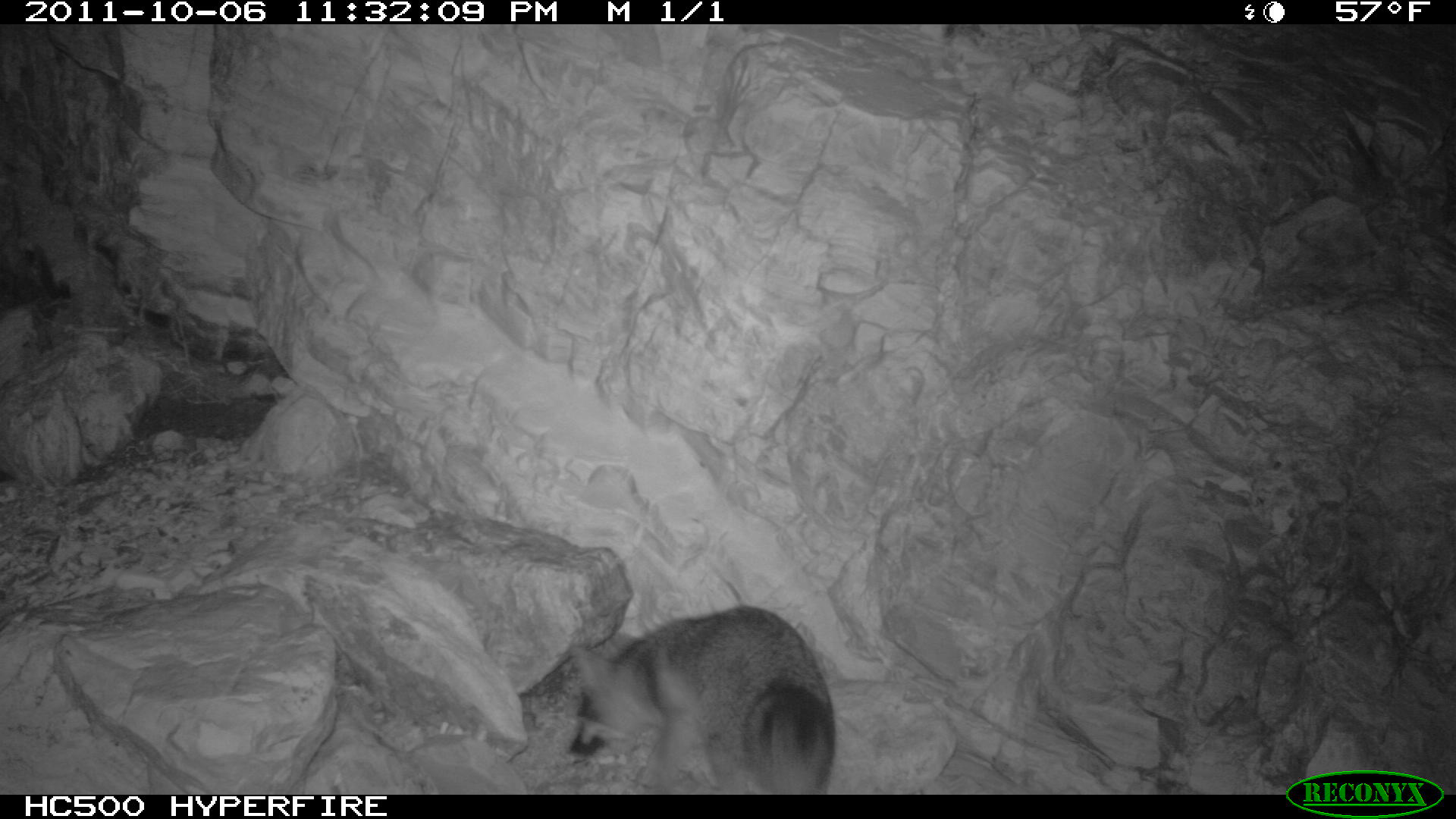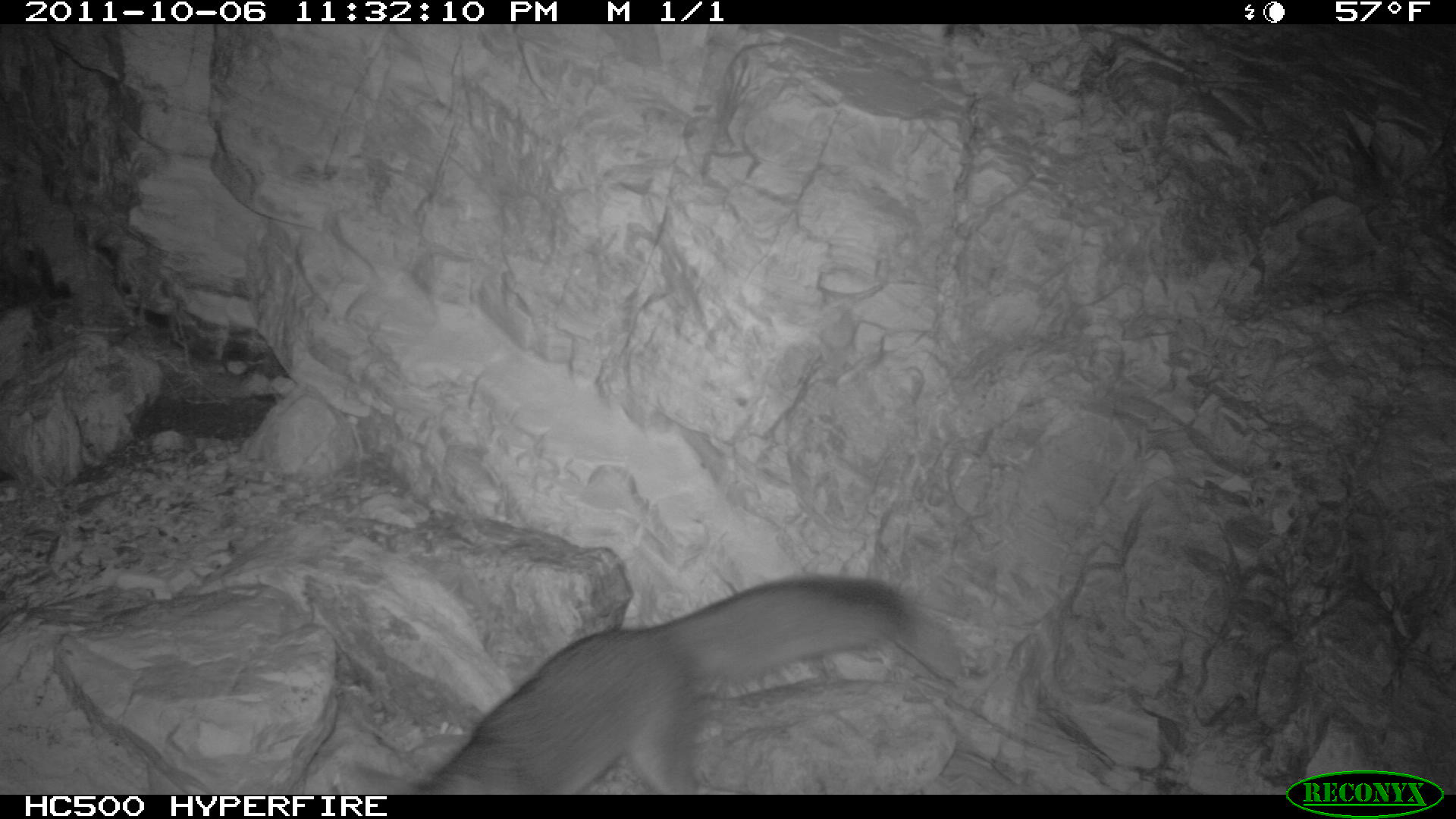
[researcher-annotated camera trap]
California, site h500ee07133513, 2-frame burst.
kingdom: Animalia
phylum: Chordata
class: Mammalia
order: Carnivora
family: Canidae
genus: Urocyon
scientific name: Urocyon littoralis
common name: island fox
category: fox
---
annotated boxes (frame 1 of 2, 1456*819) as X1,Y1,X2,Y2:
fox: 568,607,833,795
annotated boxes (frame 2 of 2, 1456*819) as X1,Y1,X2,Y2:
fox: 414,572,907,794